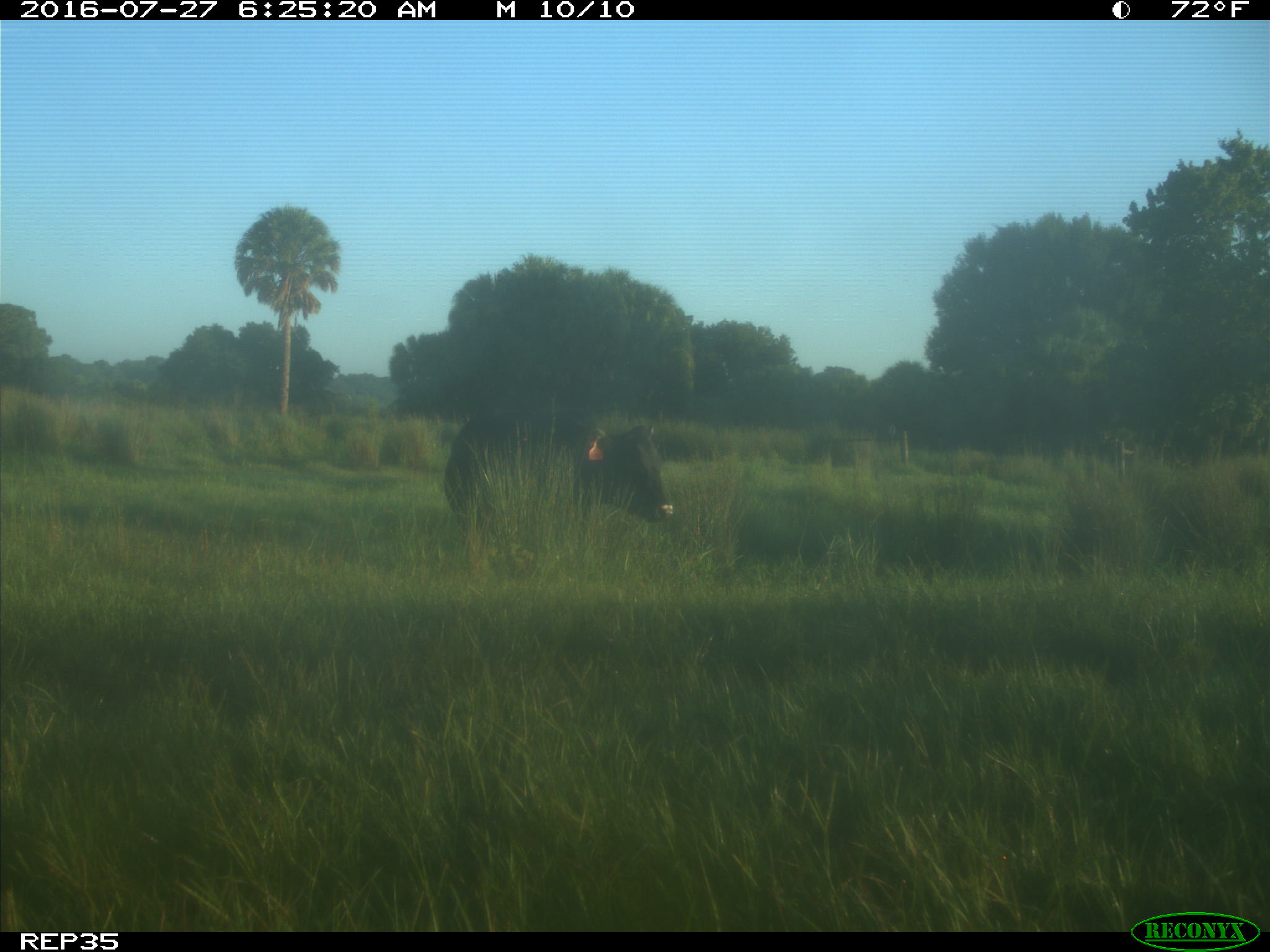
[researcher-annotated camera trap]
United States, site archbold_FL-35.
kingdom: Animalia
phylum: Chordata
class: Mammalia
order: Artiodactyla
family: Bovidae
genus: Bos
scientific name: Bos taurus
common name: domestic cow